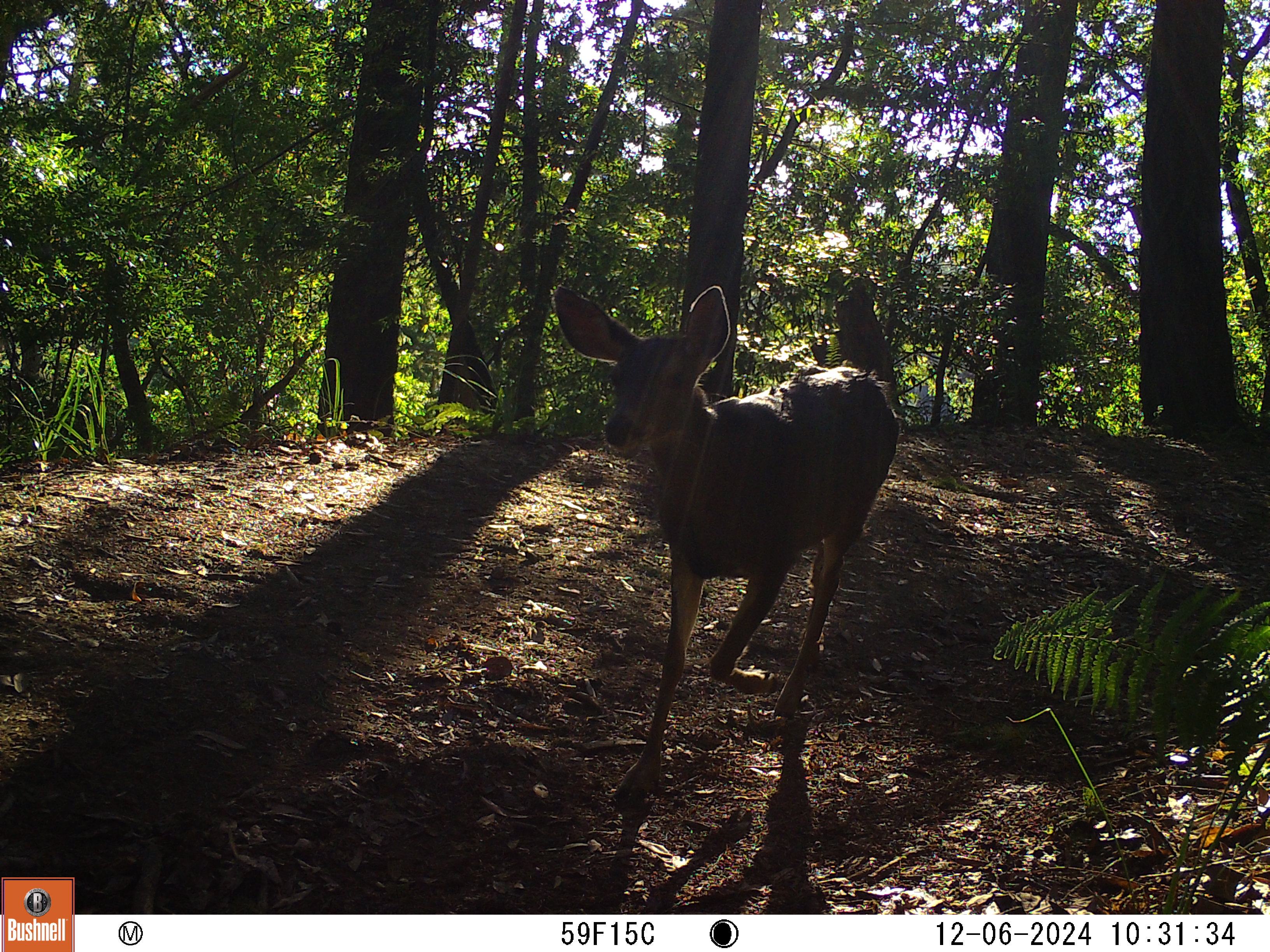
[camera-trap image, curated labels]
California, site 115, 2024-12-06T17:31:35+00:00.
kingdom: Animalia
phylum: Chordata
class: Mammalia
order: Artiodactyla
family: Cervidae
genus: Odocoileus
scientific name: Odocoileus hemionus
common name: mule deer